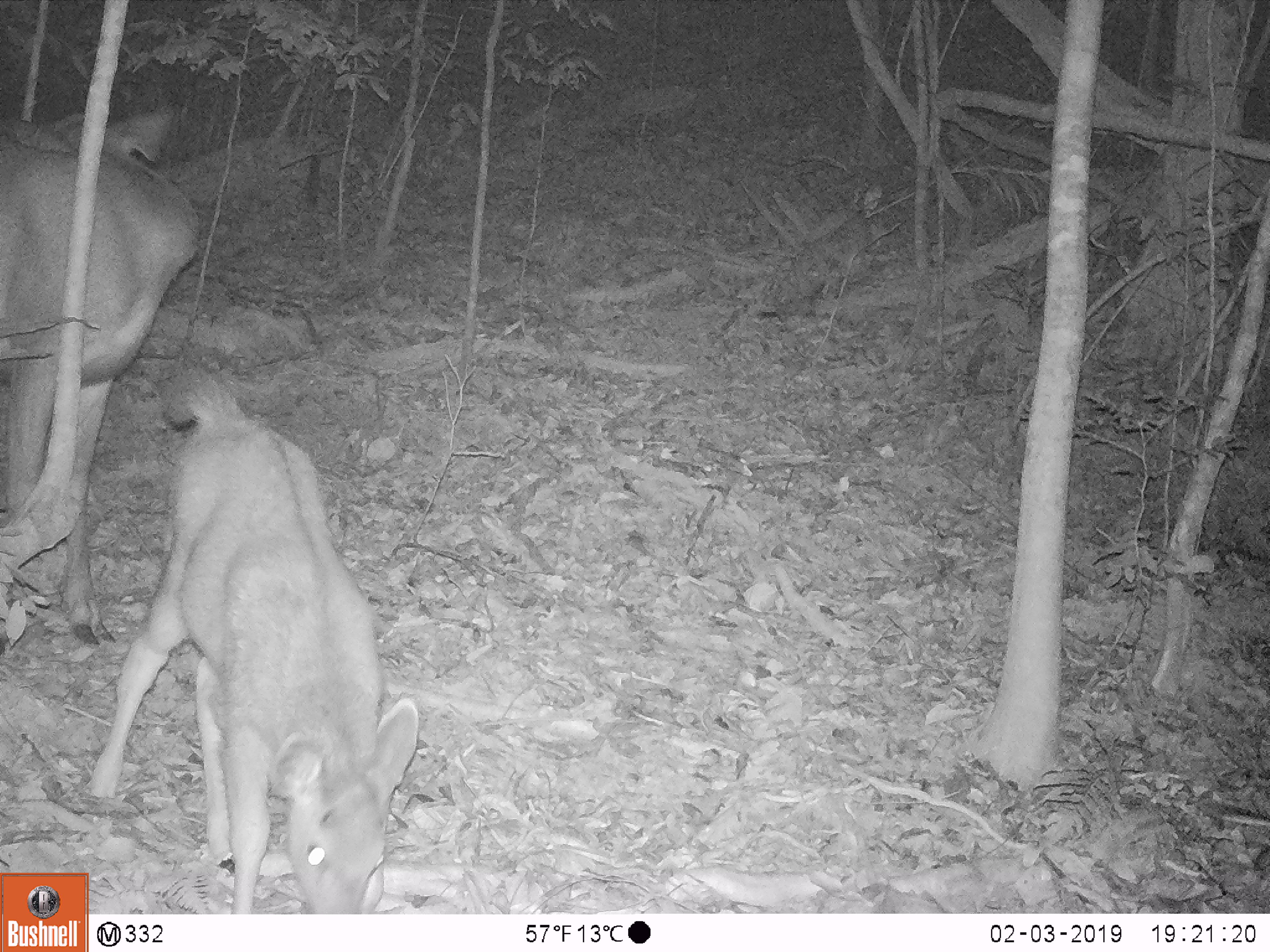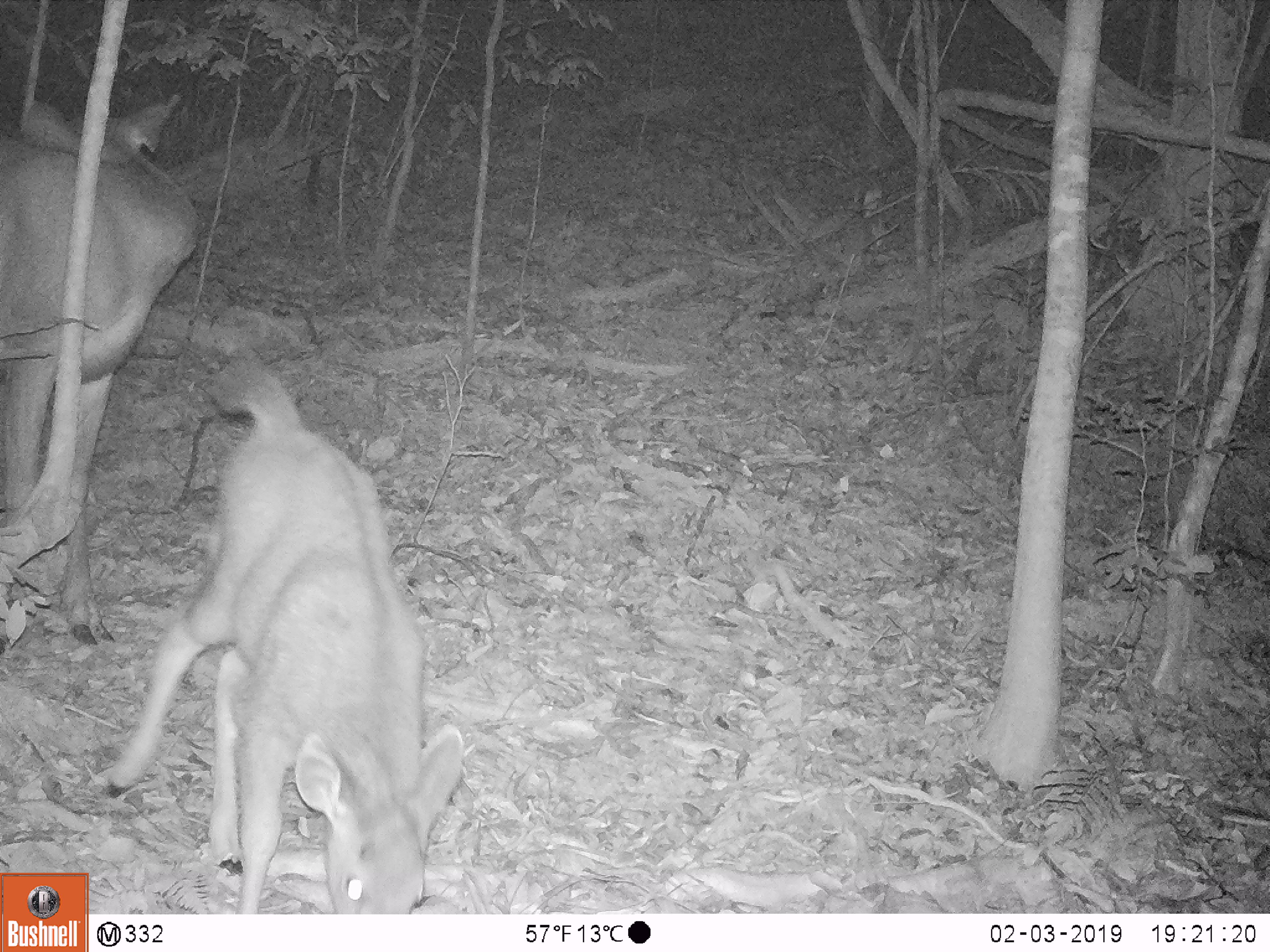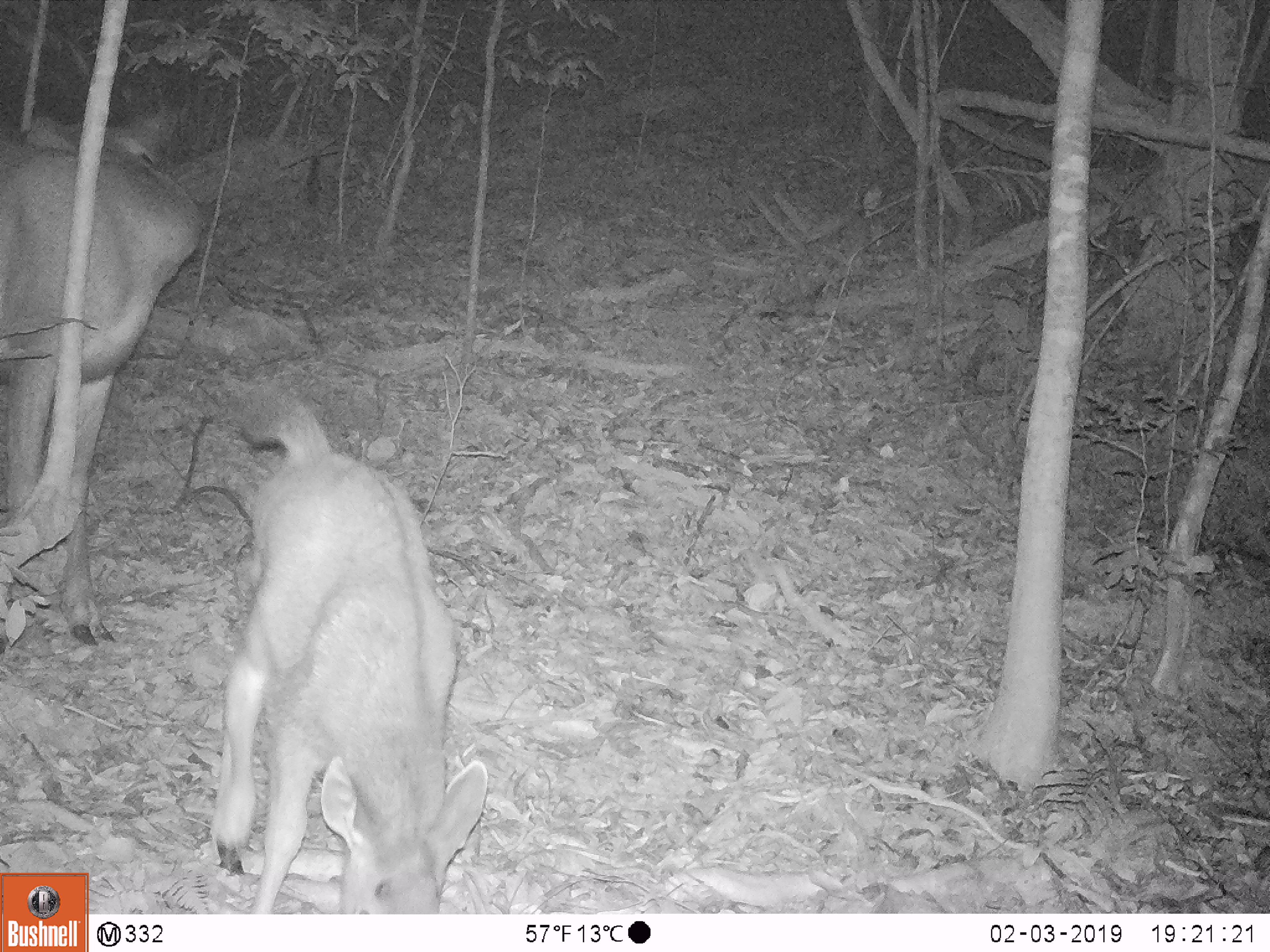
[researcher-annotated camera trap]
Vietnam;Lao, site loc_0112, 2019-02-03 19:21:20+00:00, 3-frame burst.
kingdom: Animalia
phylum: Chordata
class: Mammalia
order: Artiodactyla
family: Cervidae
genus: Rusa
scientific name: Rusa unicolor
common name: sambar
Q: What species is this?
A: Sambar (Rusa unicolor).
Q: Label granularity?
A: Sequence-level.